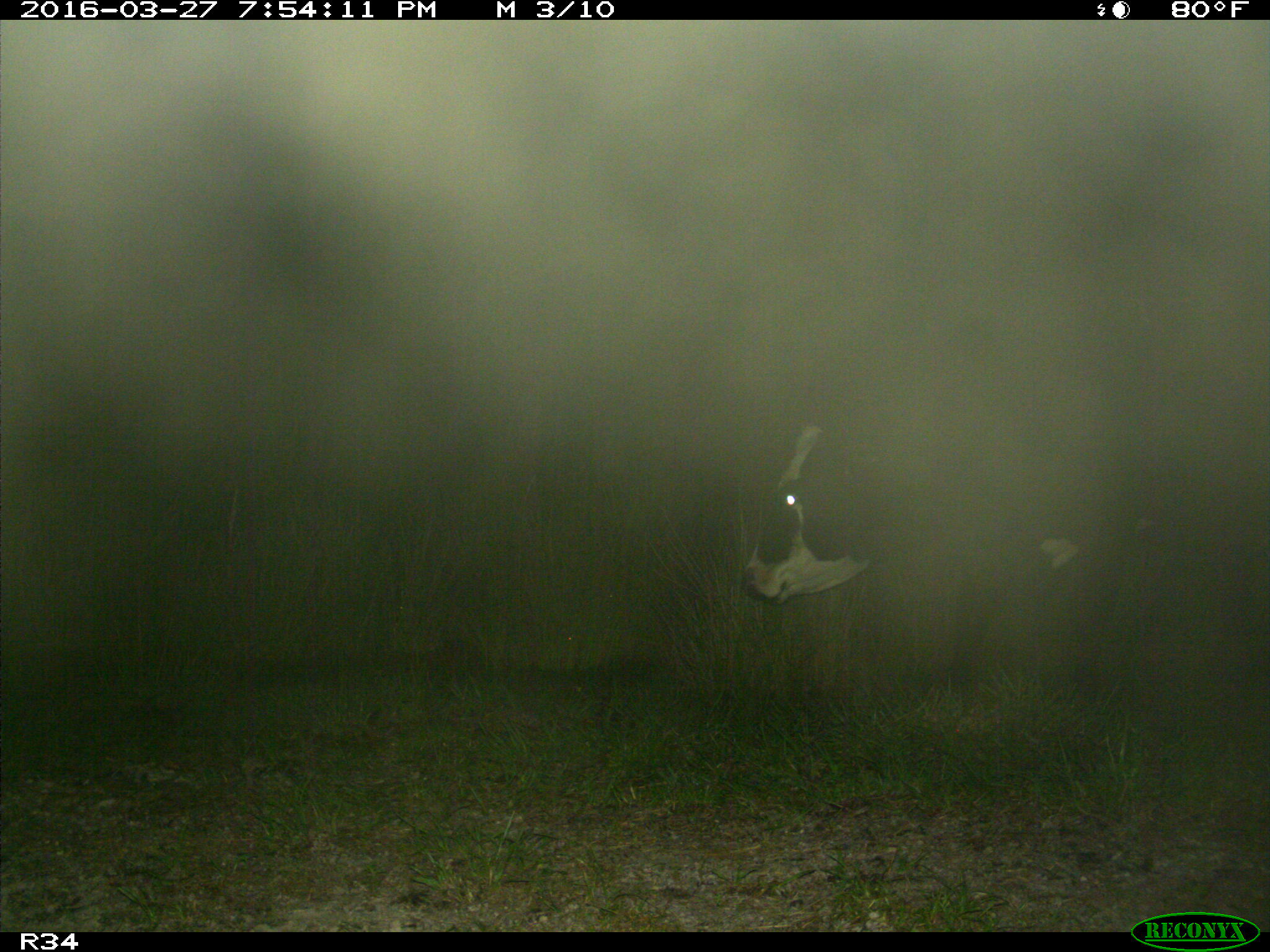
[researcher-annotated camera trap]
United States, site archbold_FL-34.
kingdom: Animalia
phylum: Chordata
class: Mammalia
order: Artiodactyla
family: Bovidae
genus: Bos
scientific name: Bos taurus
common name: domestic cow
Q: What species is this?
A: Bos taurus (domestic cow).